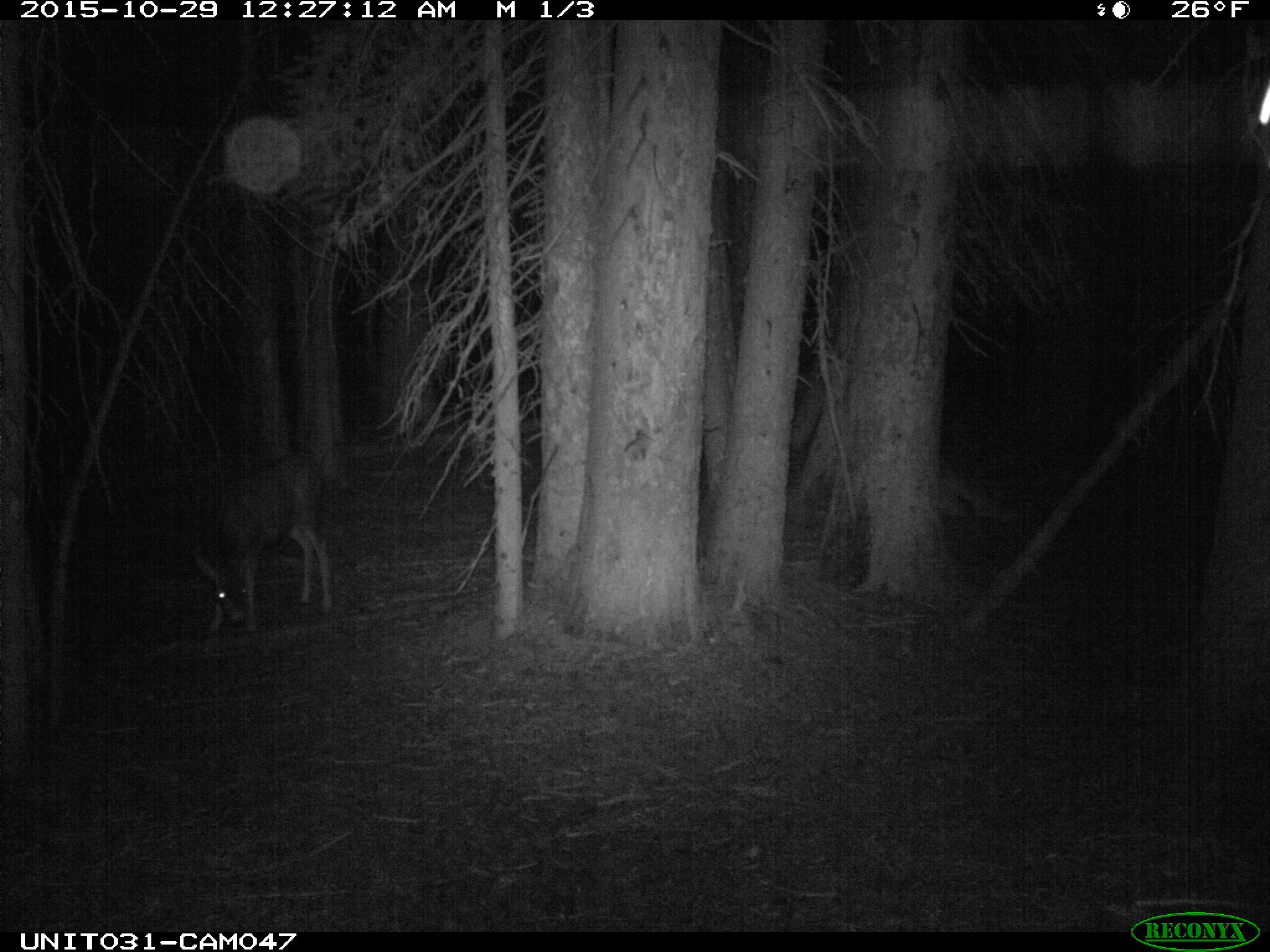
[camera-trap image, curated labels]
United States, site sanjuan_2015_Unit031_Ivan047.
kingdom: Animalia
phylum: Chordata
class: Mammalia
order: Artiodactyla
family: Cervidae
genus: Odocoileus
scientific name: Odocoileus hemionus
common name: mule deer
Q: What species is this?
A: Odocoileus hemionus (mule deer).